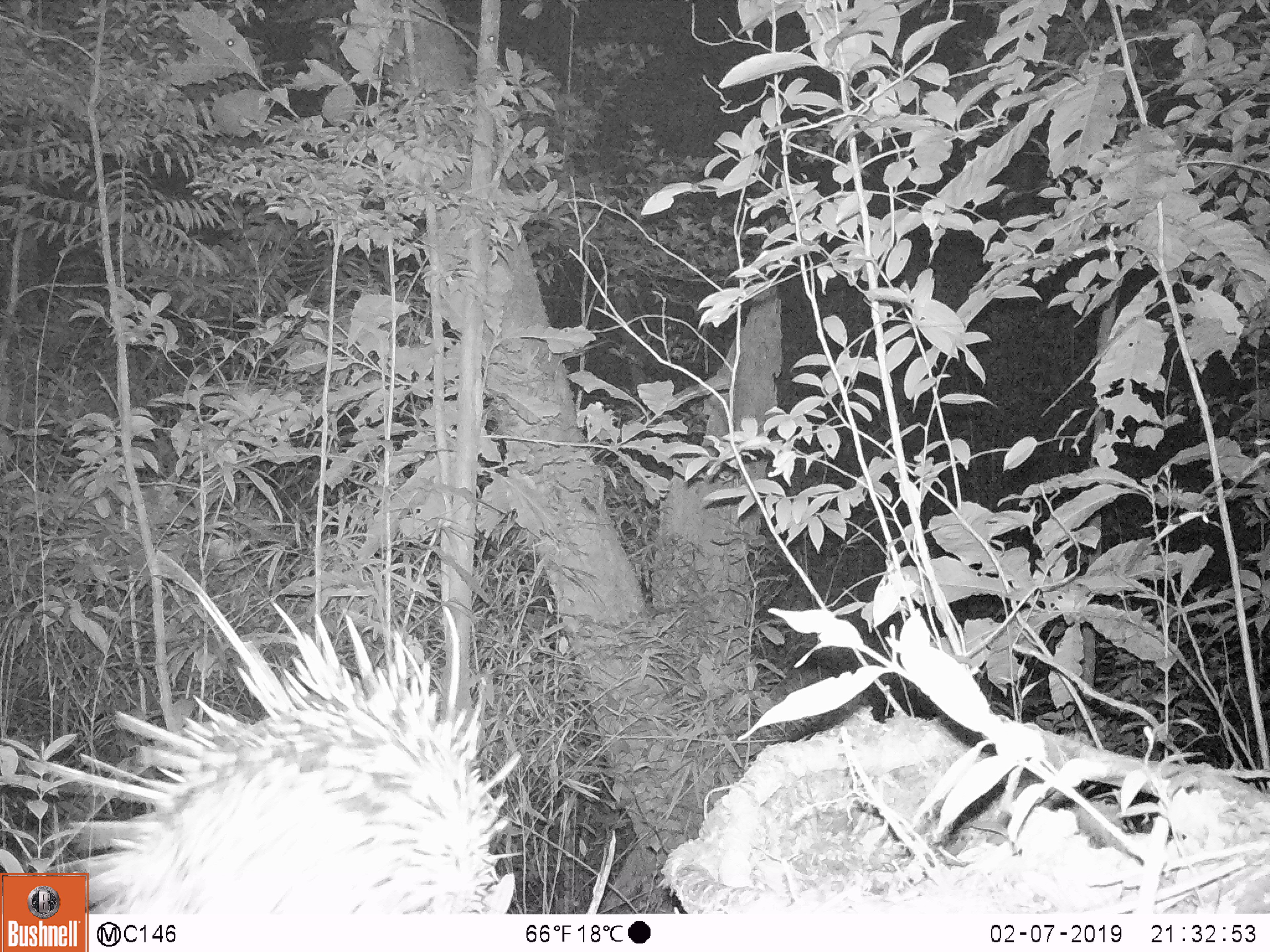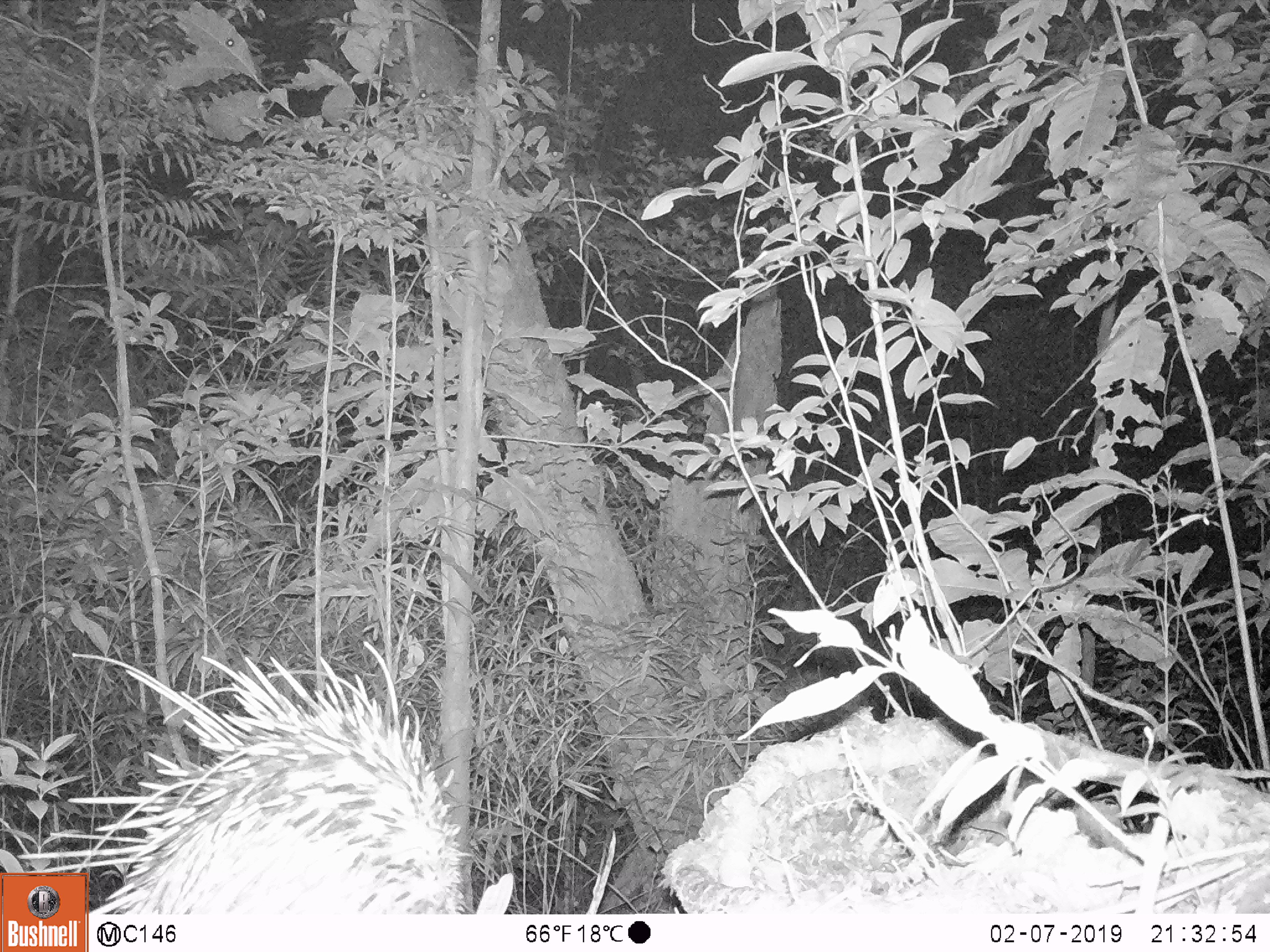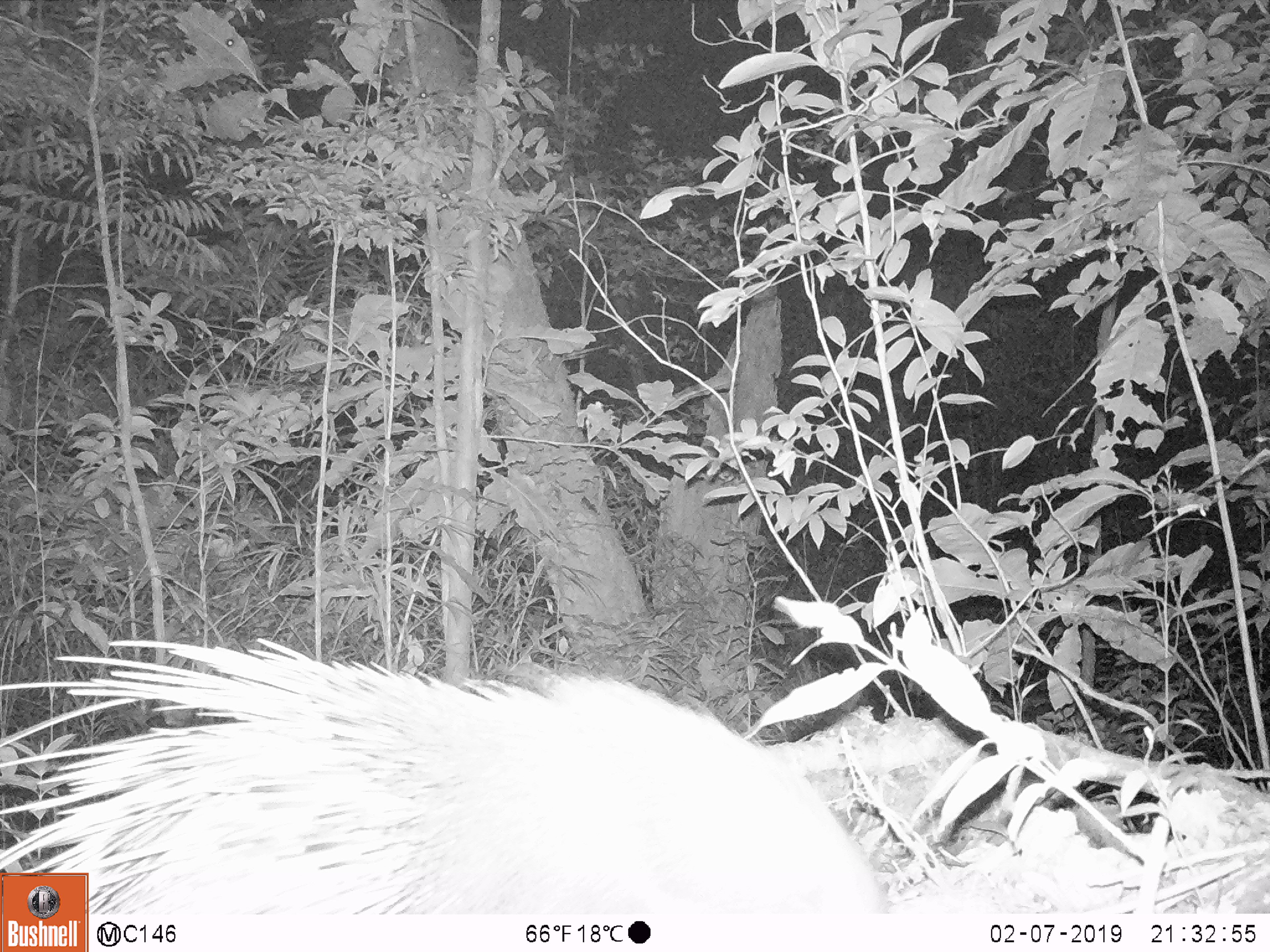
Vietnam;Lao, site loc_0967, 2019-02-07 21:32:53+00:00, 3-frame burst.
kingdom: Animalia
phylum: Chordata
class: Mammalia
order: Rodentia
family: Hystricidae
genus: Hystrix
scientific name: Hystrix brachyura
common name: malayan porcupine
Malayan porcupine (Hystrix brachyura). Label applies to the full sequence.